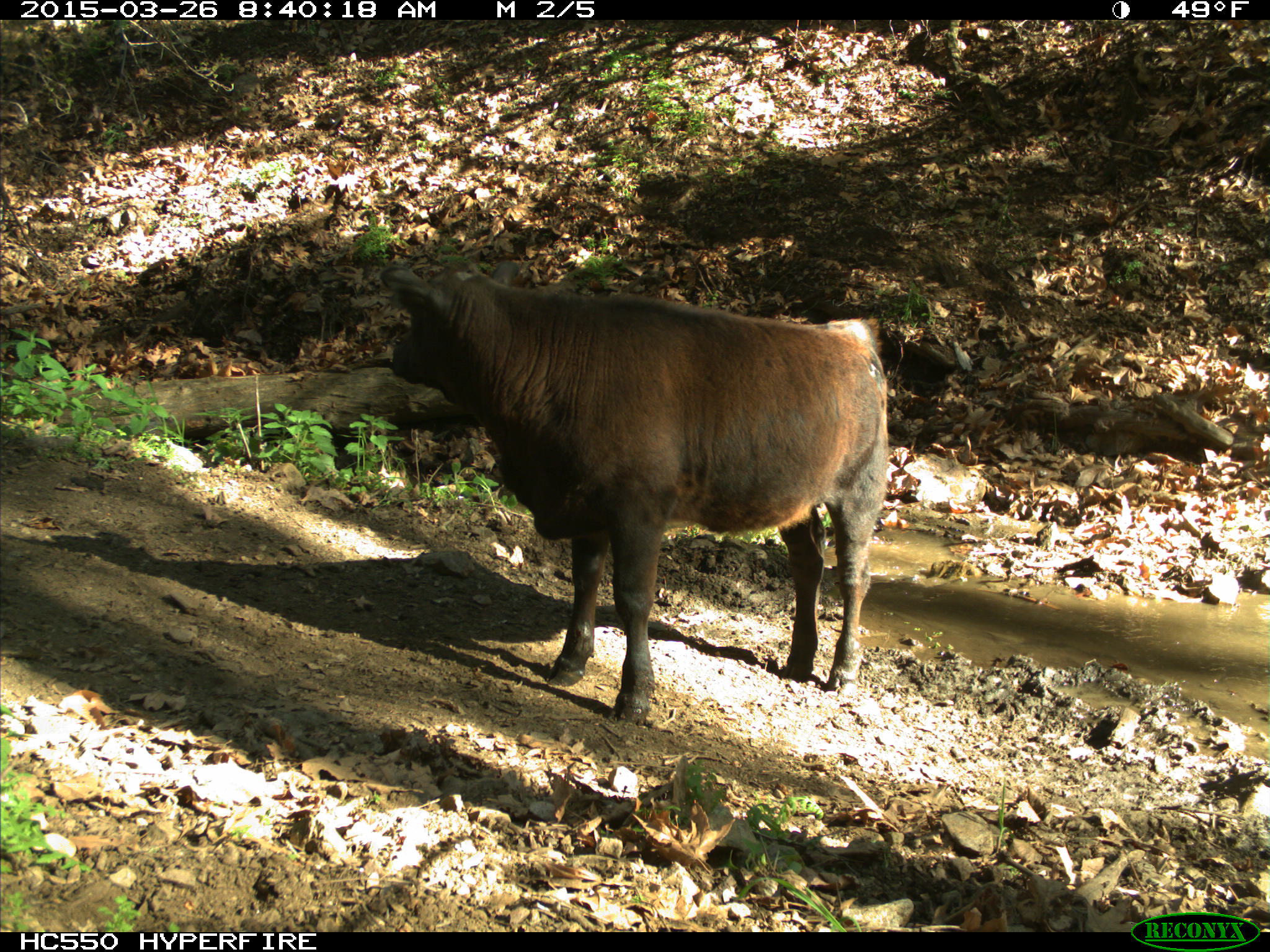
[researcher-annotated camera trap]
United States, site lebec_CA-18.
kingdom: Animalia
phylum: Chordata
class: Mammalia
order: Artiodactyla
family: Bovidae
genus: Bos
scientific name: Bos taurus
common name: domestic cow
Bos taurus (domestic cow).